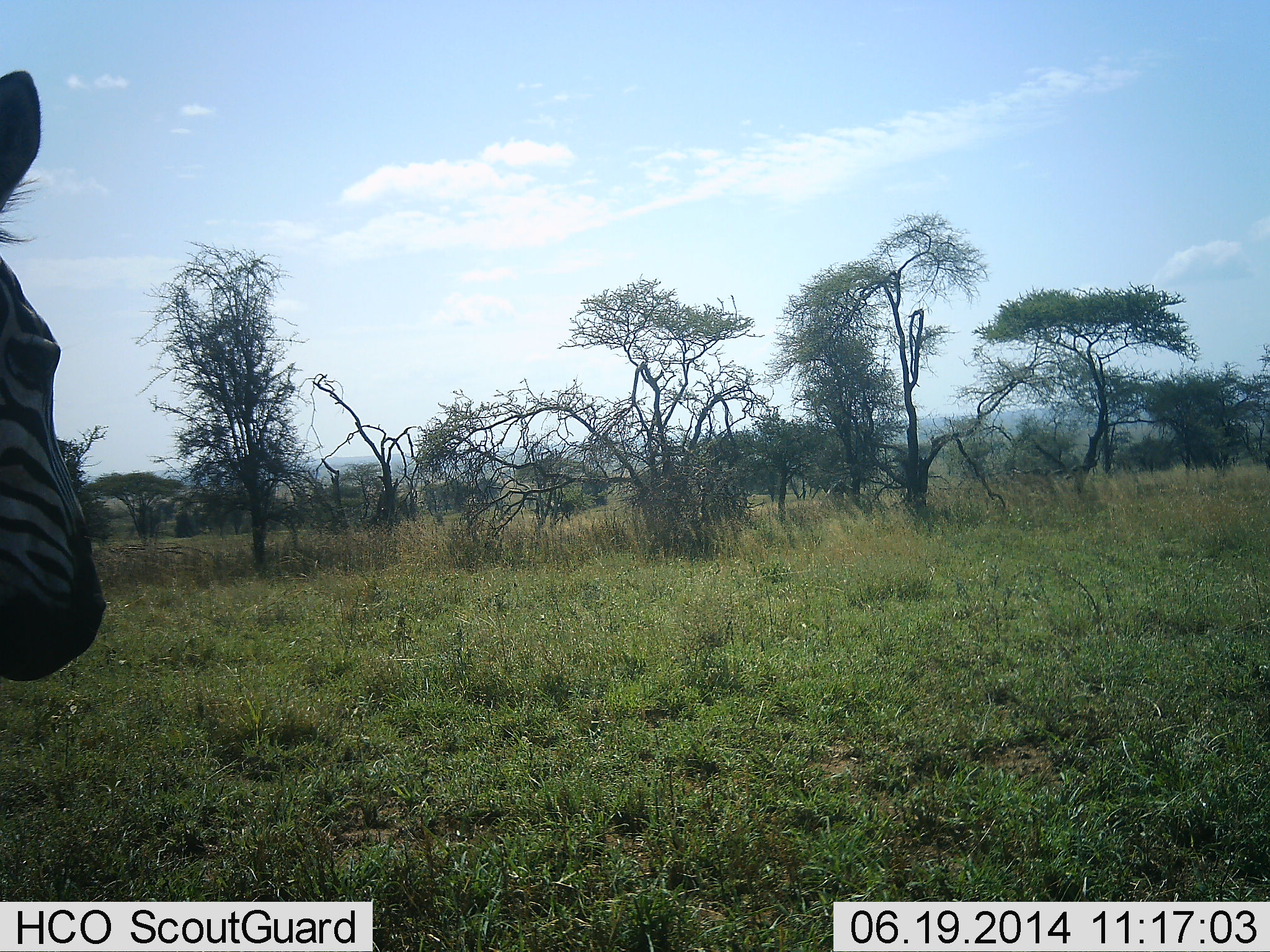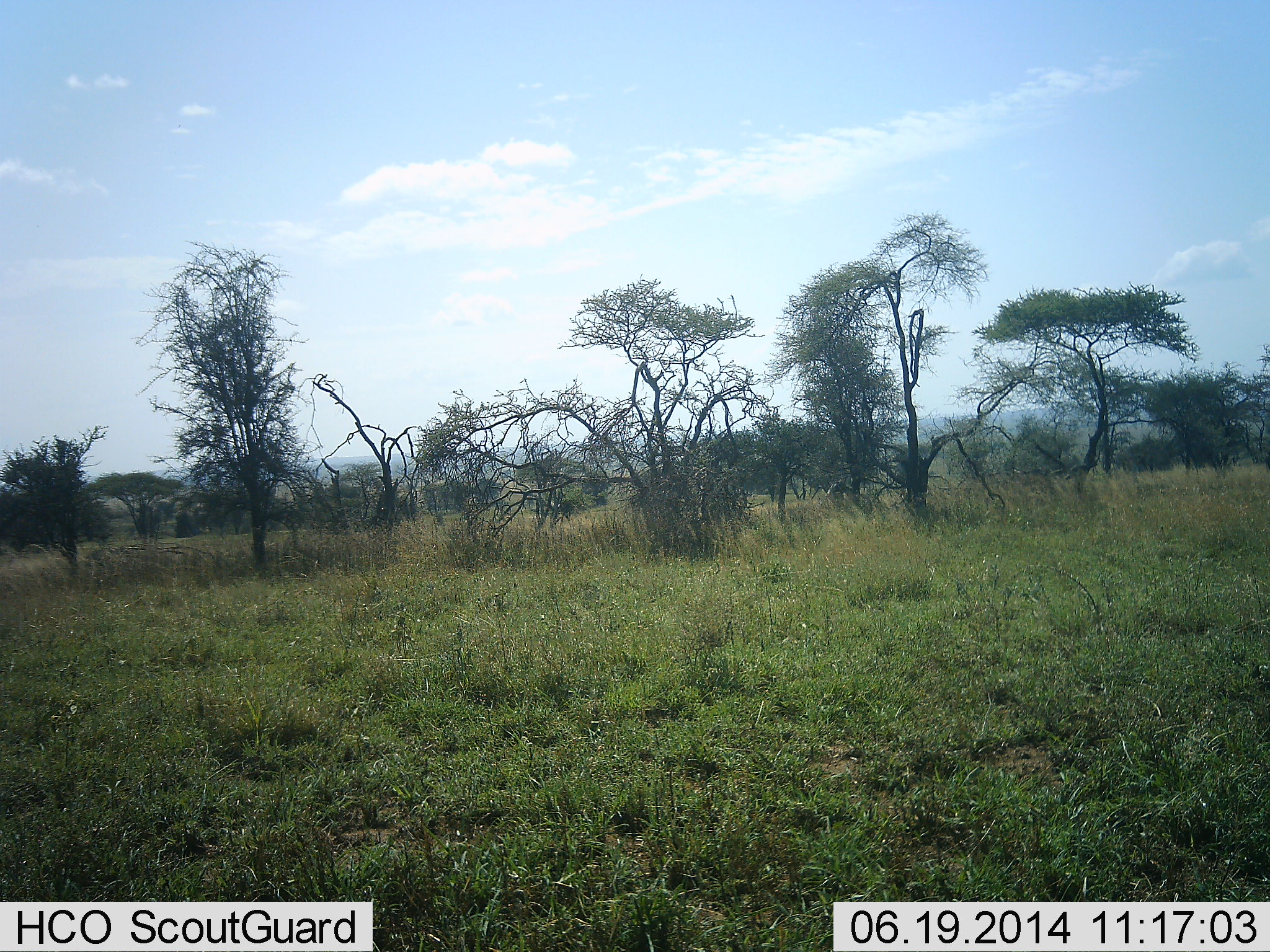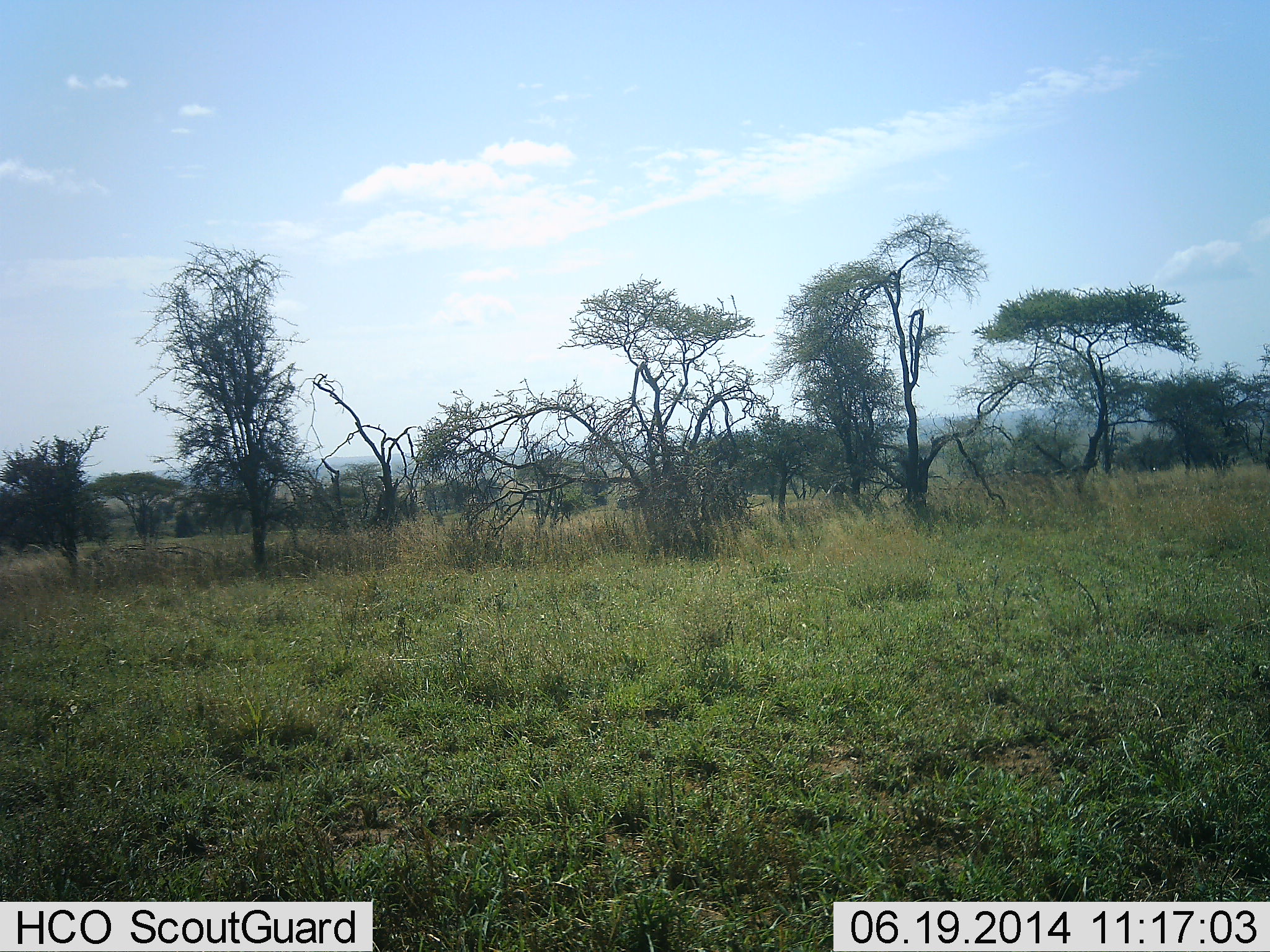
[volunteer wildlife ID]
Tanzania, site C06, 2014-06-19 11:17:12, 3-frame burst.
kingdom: Animalia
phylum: Chordata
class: Mammalia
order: Perissodactyla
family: Equidae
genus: Equus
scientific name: Equus quagga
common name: plains zebra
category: zebra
Zebra (plains zebra) (Equus quagga), count 1. Behavior (volunteer vote fractions): standing 45%, resting 0%, moving 64%, interacting 0%. Young present (vote fraction): 0%. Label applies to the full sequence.